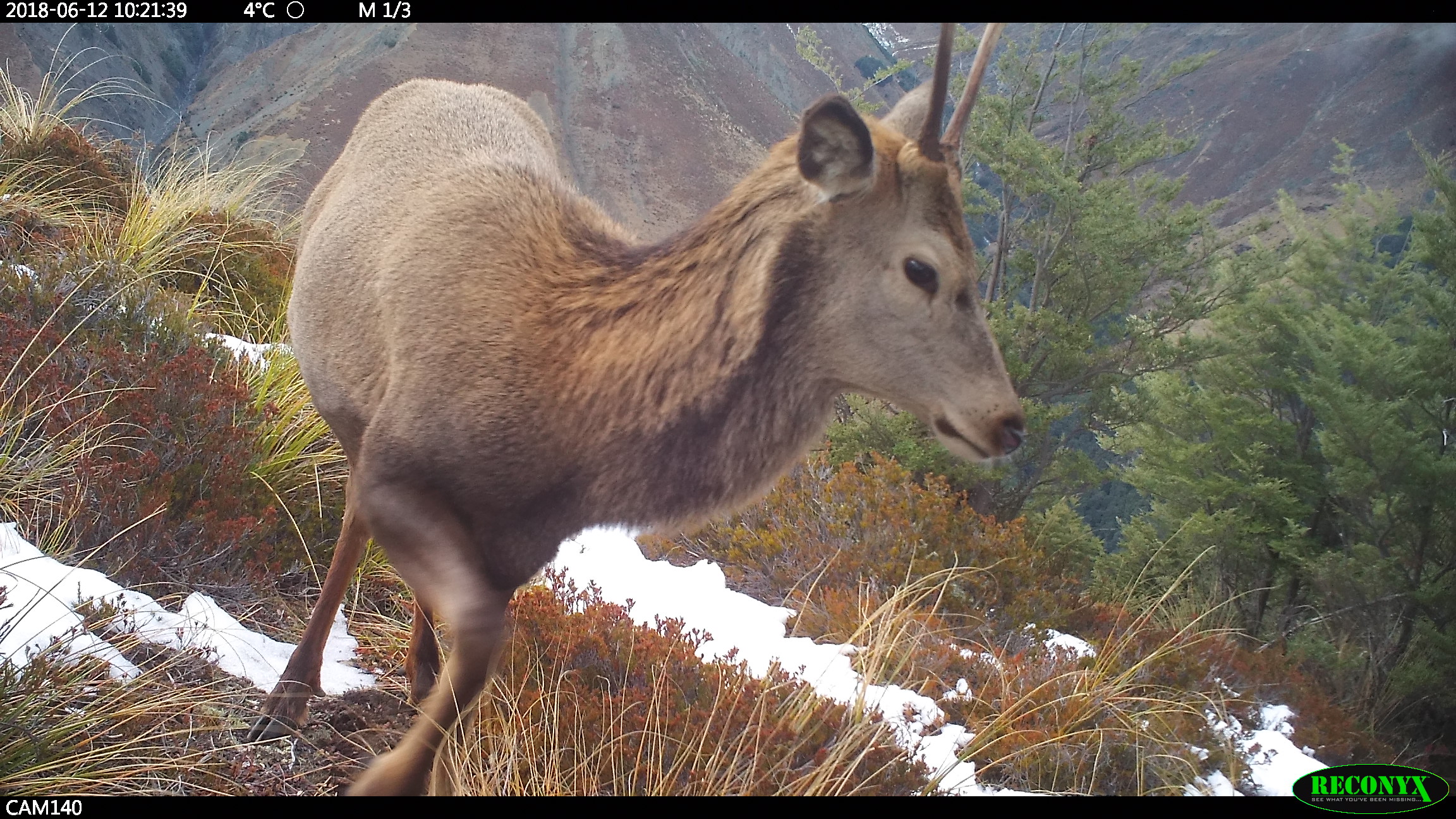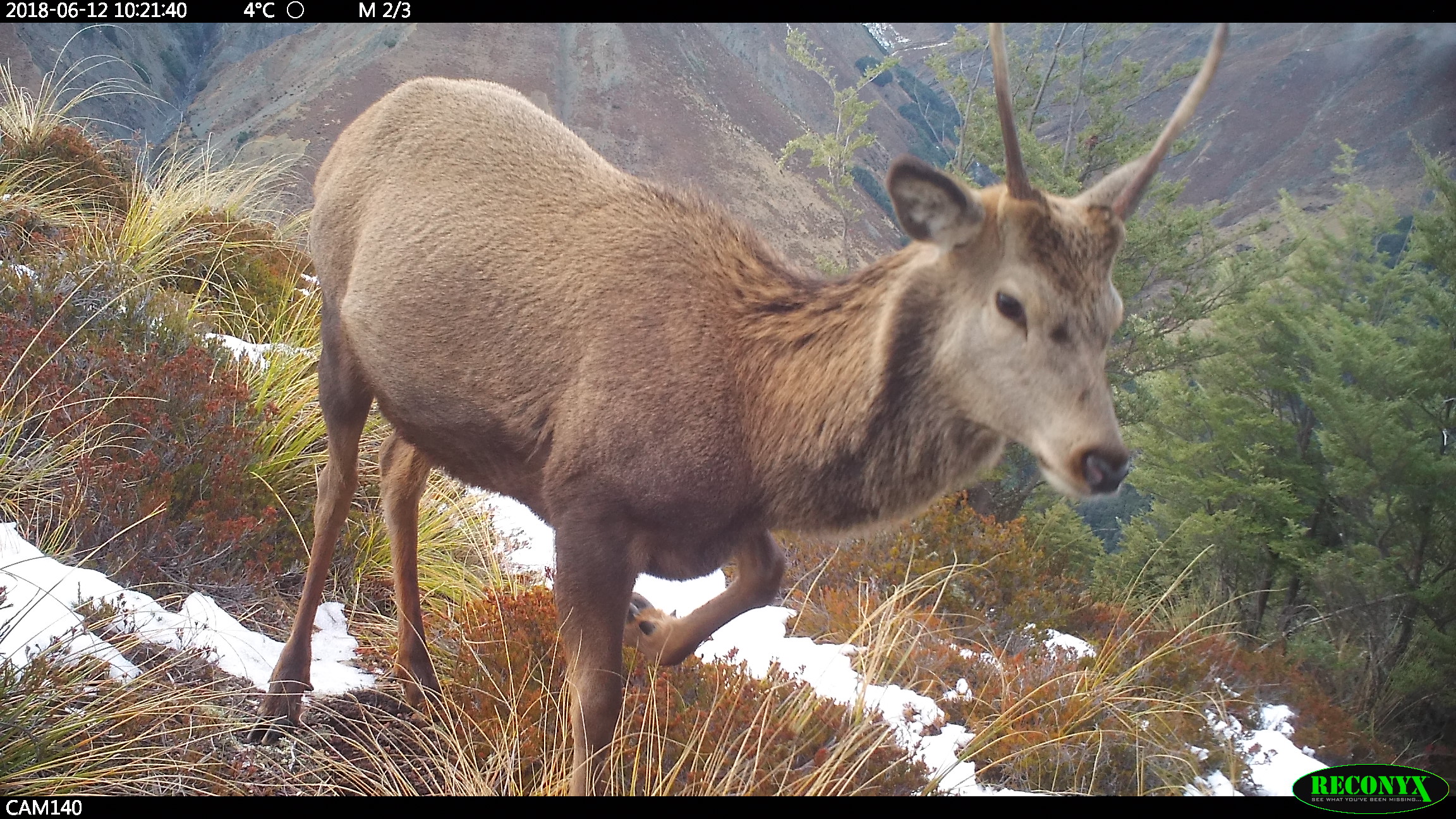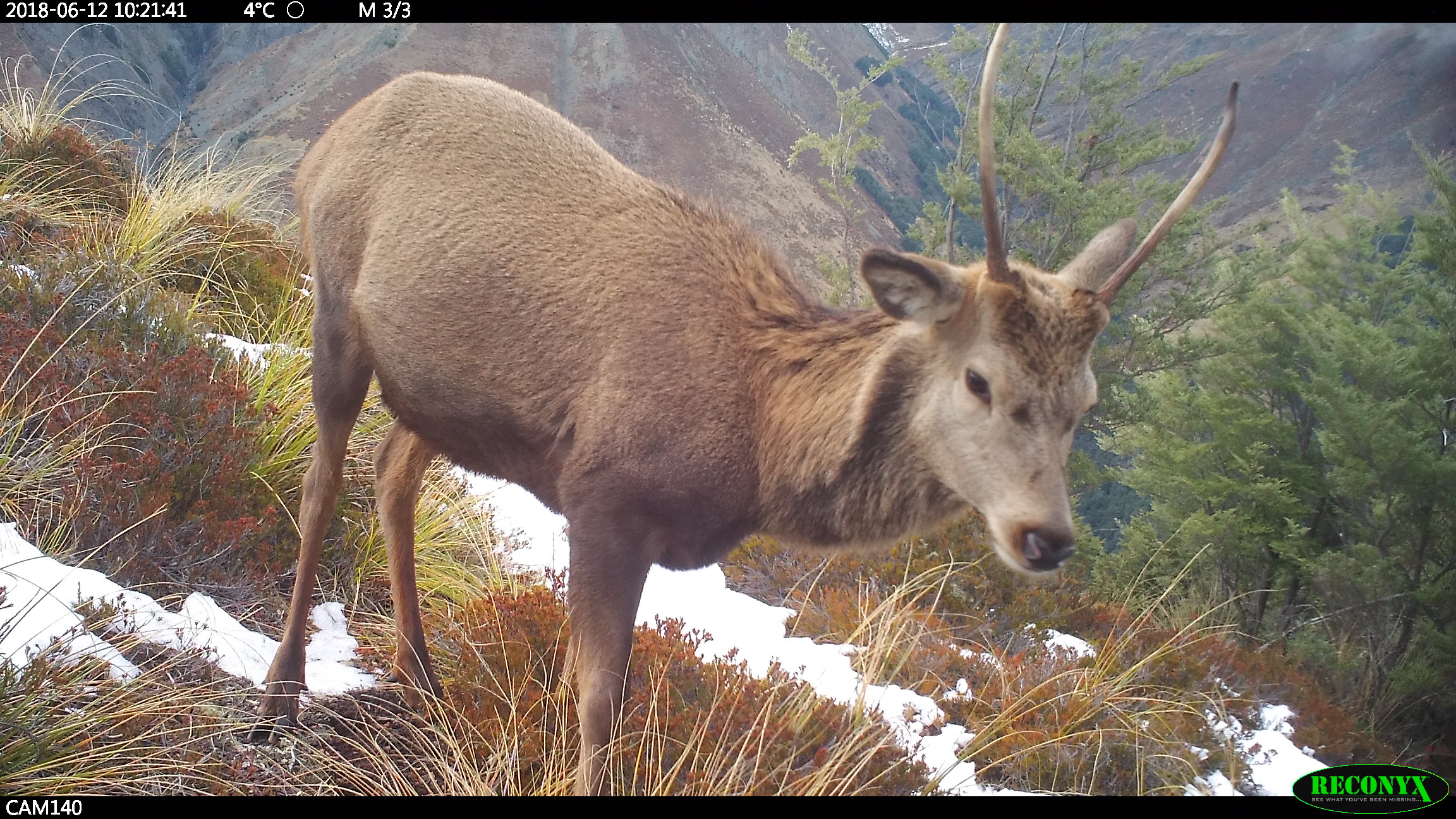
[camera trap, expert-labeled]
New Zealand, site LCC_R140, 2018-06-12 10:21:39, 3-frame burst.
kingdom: Animalia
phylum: Chordata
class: Mammalia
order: Artiodactyla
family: Cervidae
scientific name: Cervidae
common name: deer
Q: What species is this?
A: Deer (Cervidae).